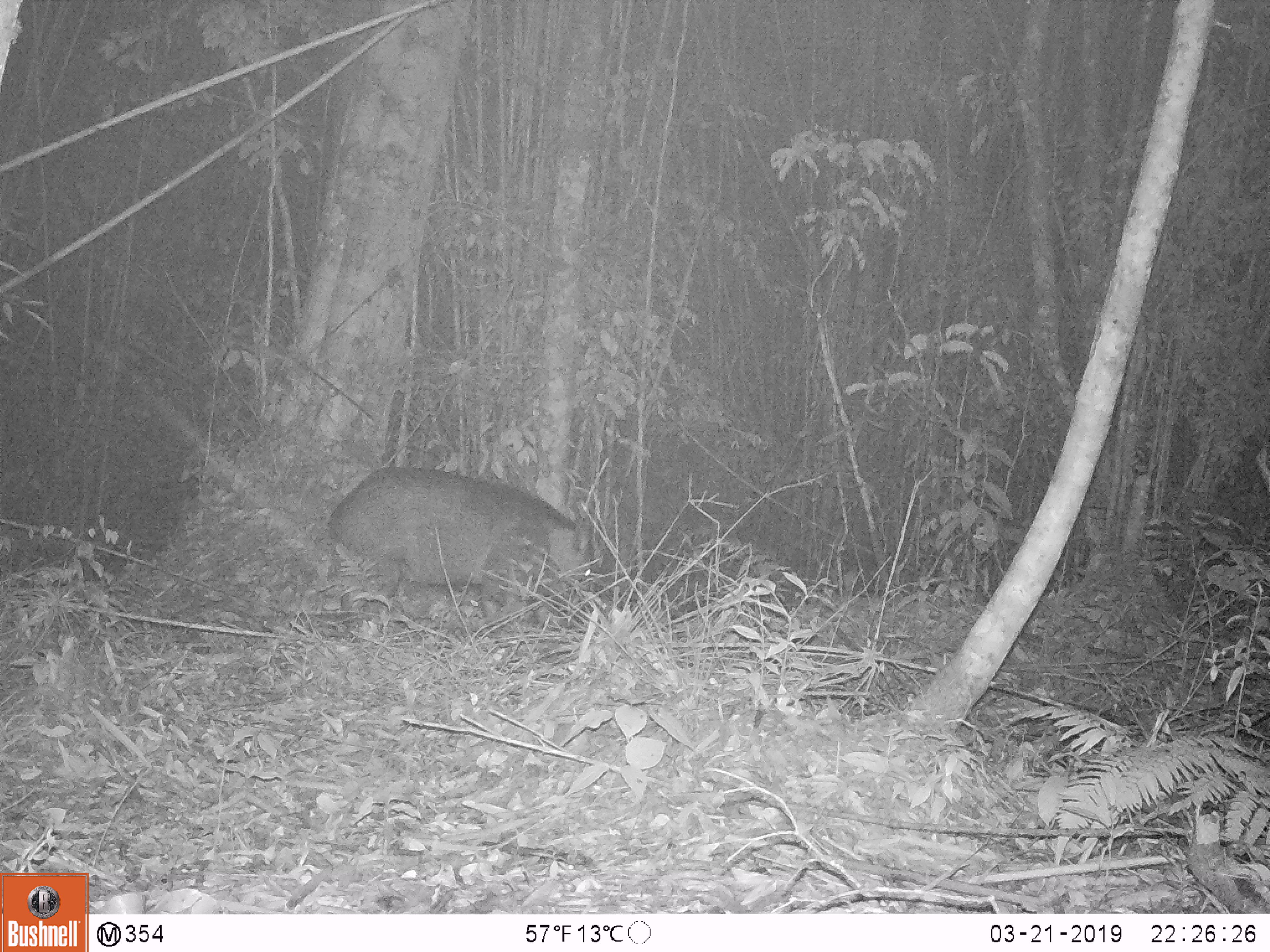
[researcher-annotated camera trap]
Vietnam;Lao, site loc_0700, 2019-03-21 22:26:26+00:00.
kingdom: Animalia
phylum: Chordata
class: Mammalia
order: Artiodactyla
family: Suidae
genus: Sus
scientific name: Sus scrofa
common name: eurasian wild pig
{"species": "eurasian wild pig (Sus scrofa)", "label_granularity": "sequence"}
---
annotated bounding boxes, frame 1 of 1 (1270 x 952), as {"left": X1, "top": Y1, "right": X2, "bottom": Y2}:
eurasian wild pig: {"left": 327, "top": 466, "right": 596, "bottom": 629}